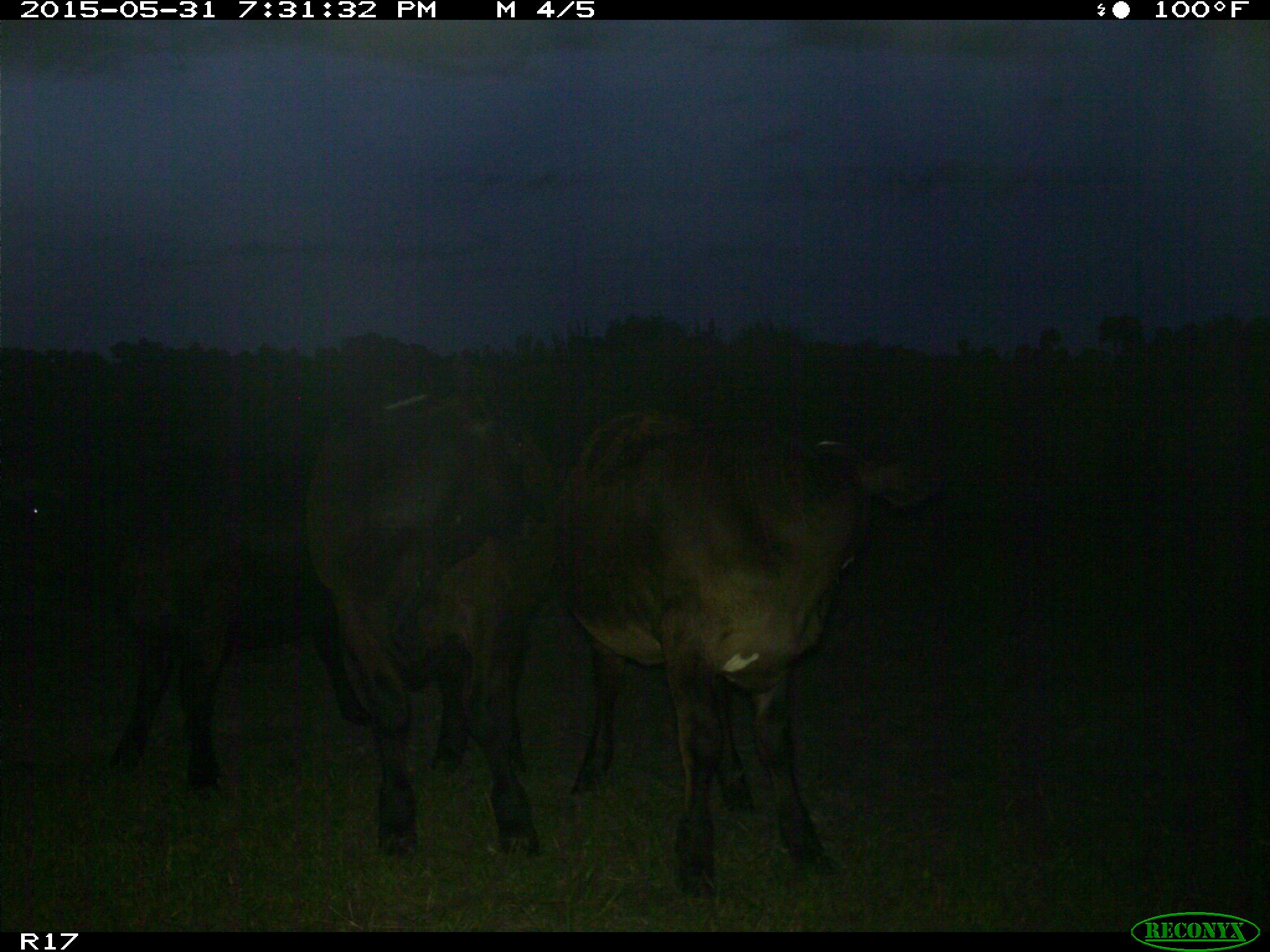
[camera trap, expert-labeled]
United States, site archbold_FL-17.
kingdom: Animalia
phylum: Chordata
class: Mammalia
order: Artiodactyla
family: Bovidae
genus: Bos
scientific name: Bos taurus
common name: domestic cow